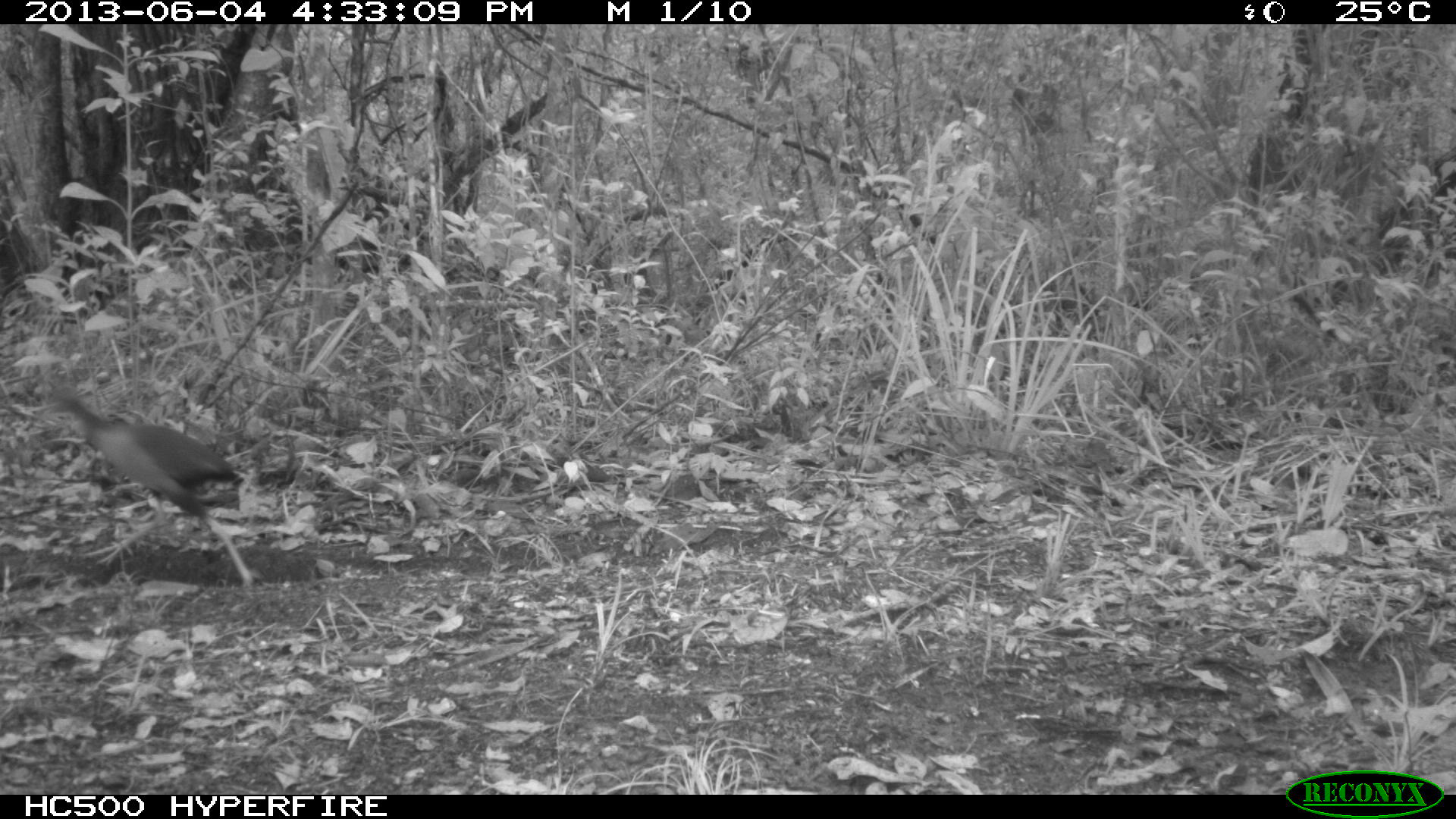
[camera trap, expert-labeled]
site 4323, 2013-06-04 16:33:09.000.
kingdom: Animalia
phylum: Chordata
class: Aves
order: Gruiformes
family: Rallidae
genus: Aramides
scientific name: Aramides cajaneus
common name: gray-necked wood-rail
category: aramides cajanea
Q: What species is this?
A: Aramides cajanea (gray-necked wood-rail) (Aramides cajaneus).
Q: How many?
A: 1.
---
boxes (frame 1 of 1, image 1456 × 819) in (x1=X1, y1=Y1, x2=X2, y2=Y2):
aramides cajanea: (x1=41, y1=388, x2=261, y2=591)